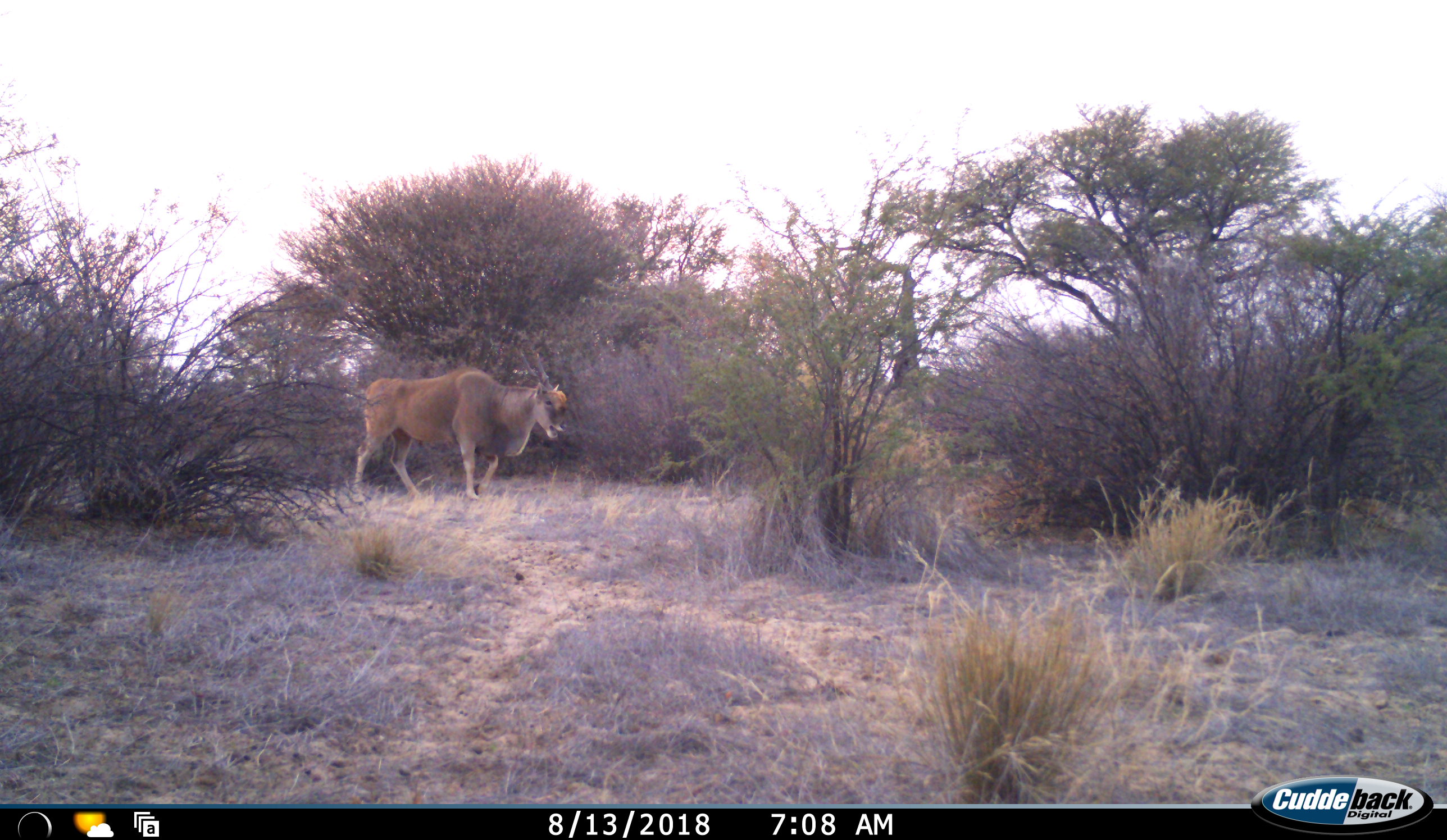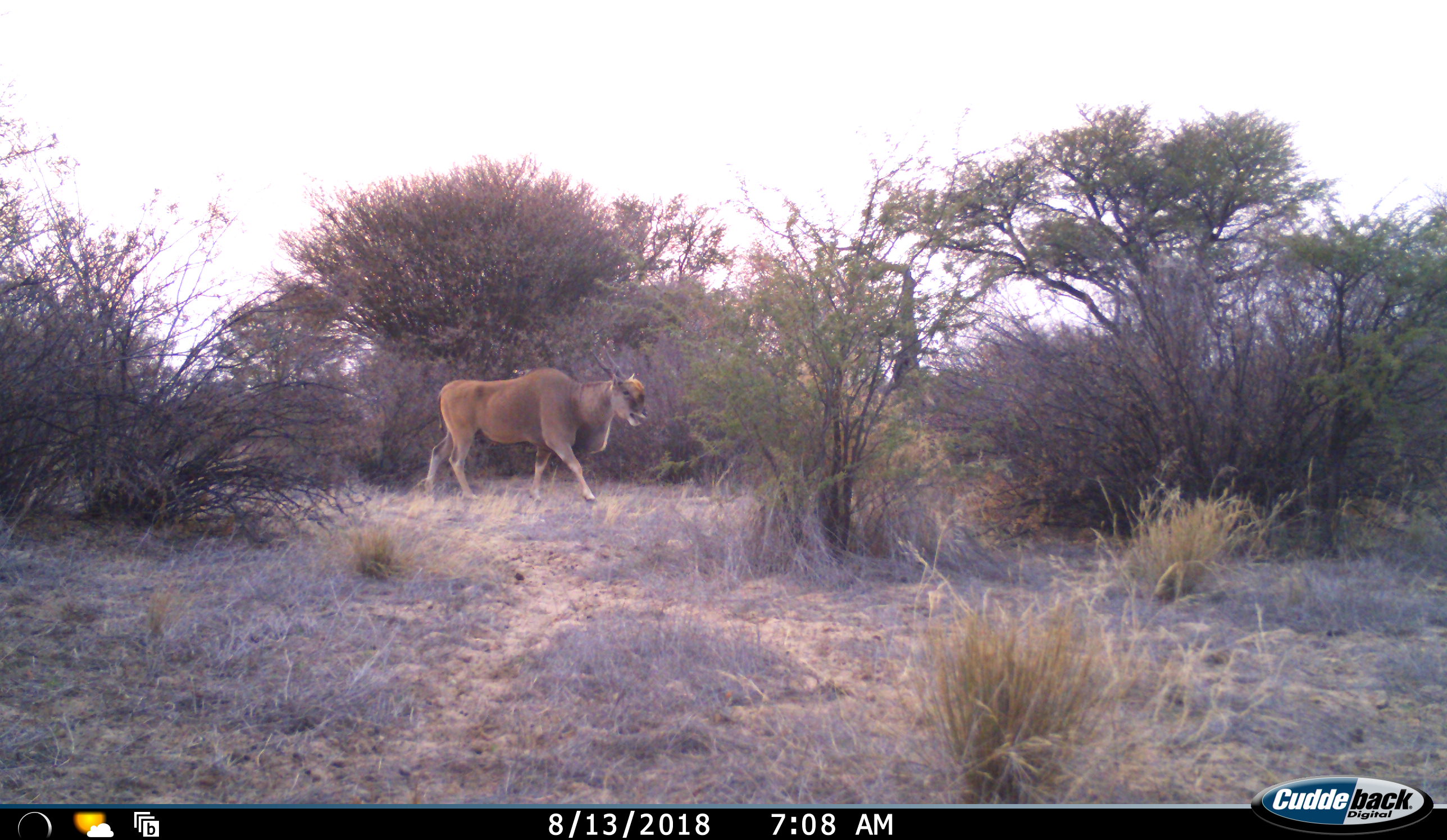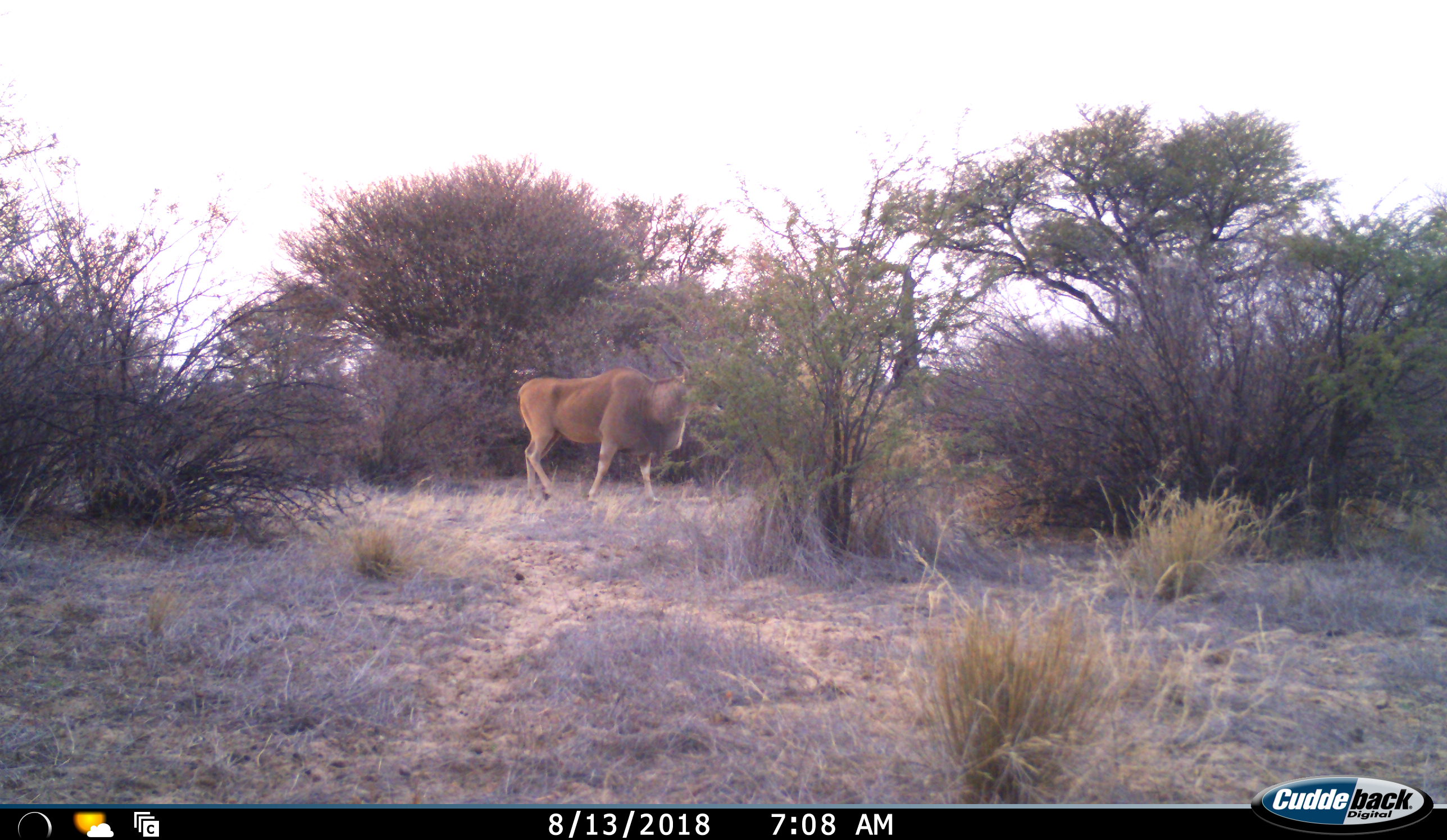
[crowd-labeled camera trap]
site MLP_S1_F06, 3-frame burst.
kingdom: Animalia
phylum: Chordata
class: Mammalia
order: Artiodactyla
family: Bovidae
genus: Tragelaphus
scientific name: Tragelaphus oryx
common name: eland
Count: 1.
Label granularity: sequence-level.